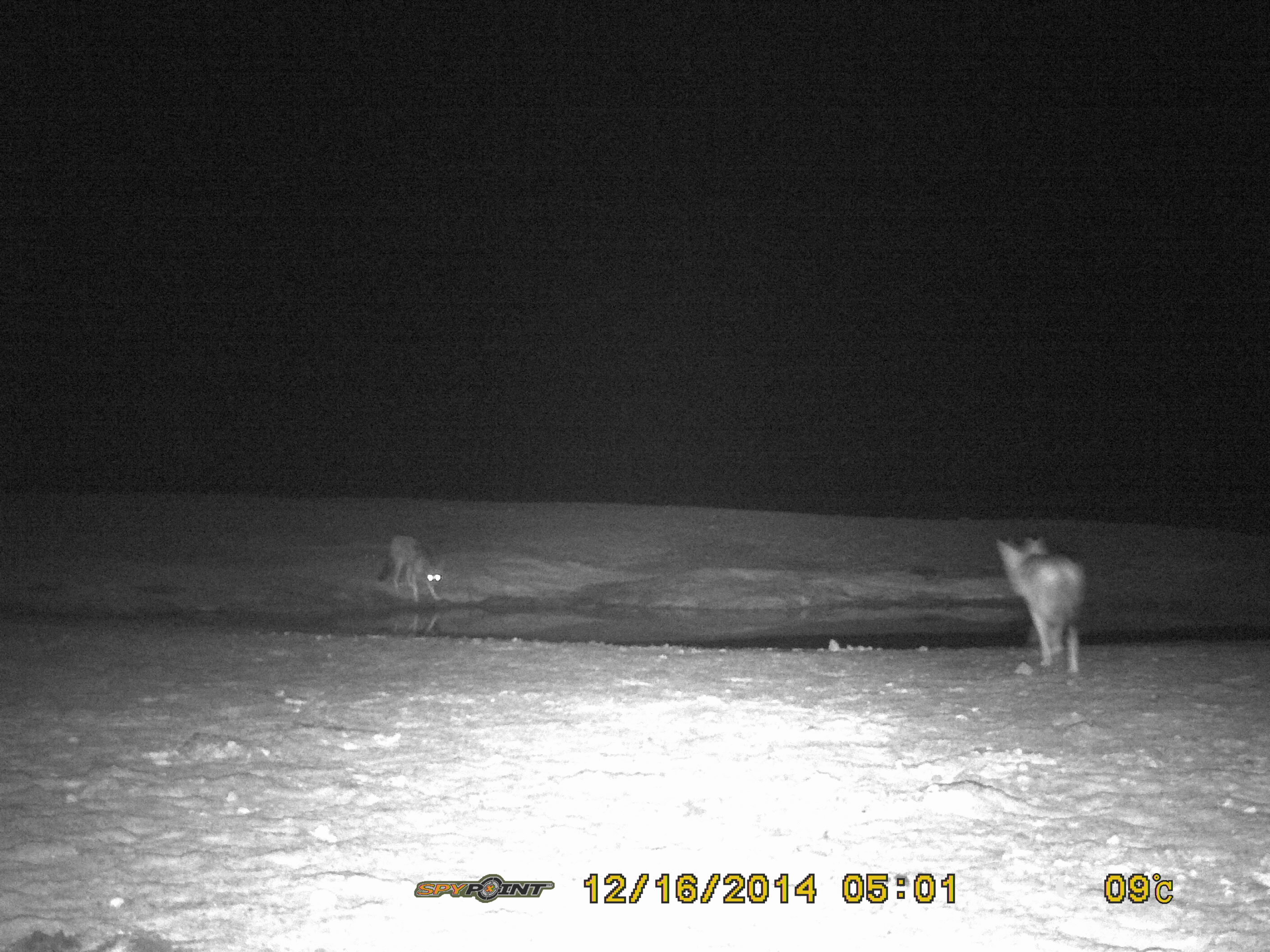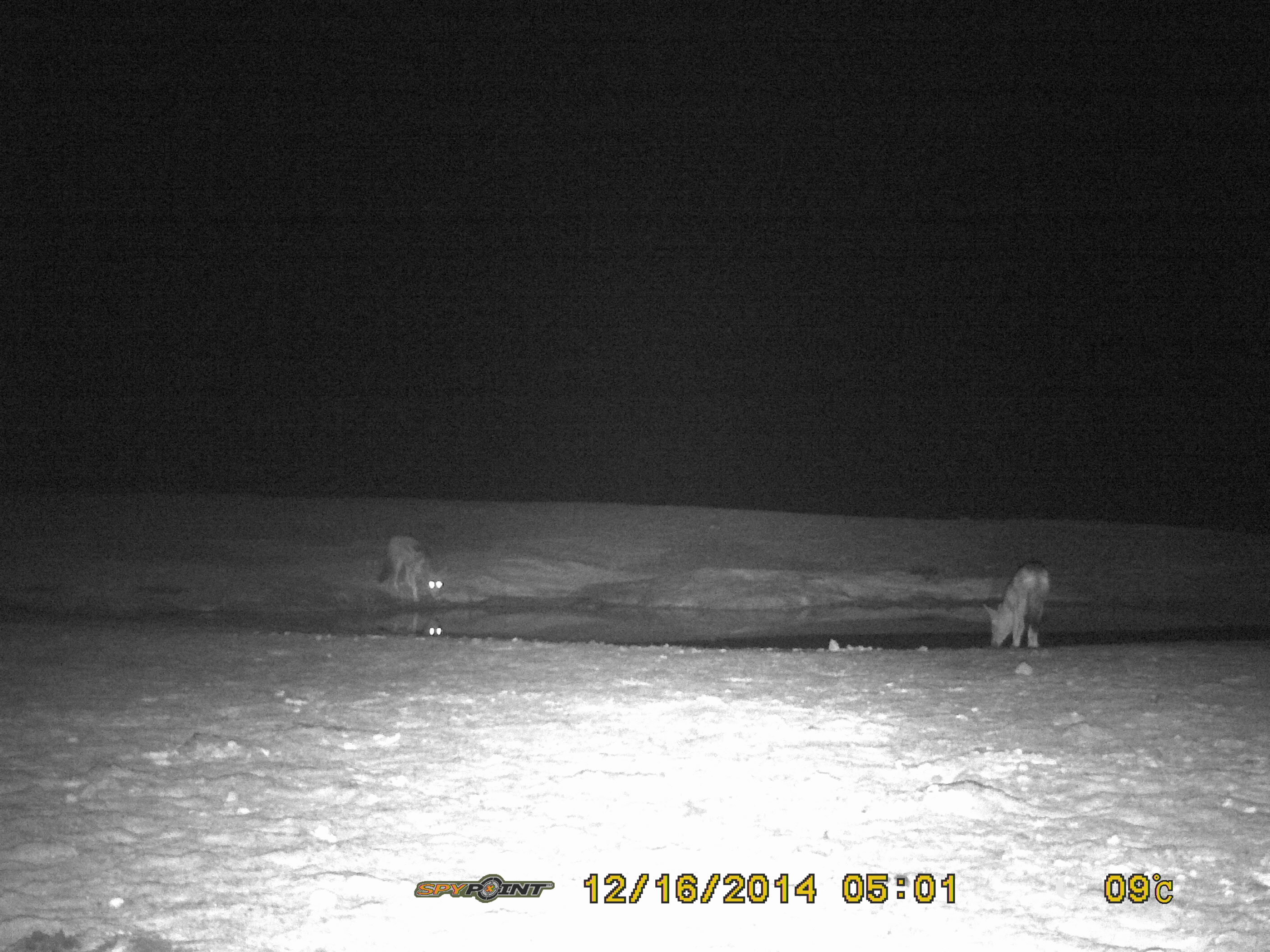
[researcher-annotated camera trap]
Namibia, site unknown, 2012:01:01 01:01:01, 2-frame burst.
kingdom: Animalia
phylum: Chordata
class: Mammalia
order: Carnivora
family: Canidae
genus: Lupulella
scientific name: Lupulella mesomelas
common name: black-backed jackal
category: canis mesomelas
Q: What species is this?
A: Canis mesomelas (black-backed jackal) (Lupulella mesomelas).